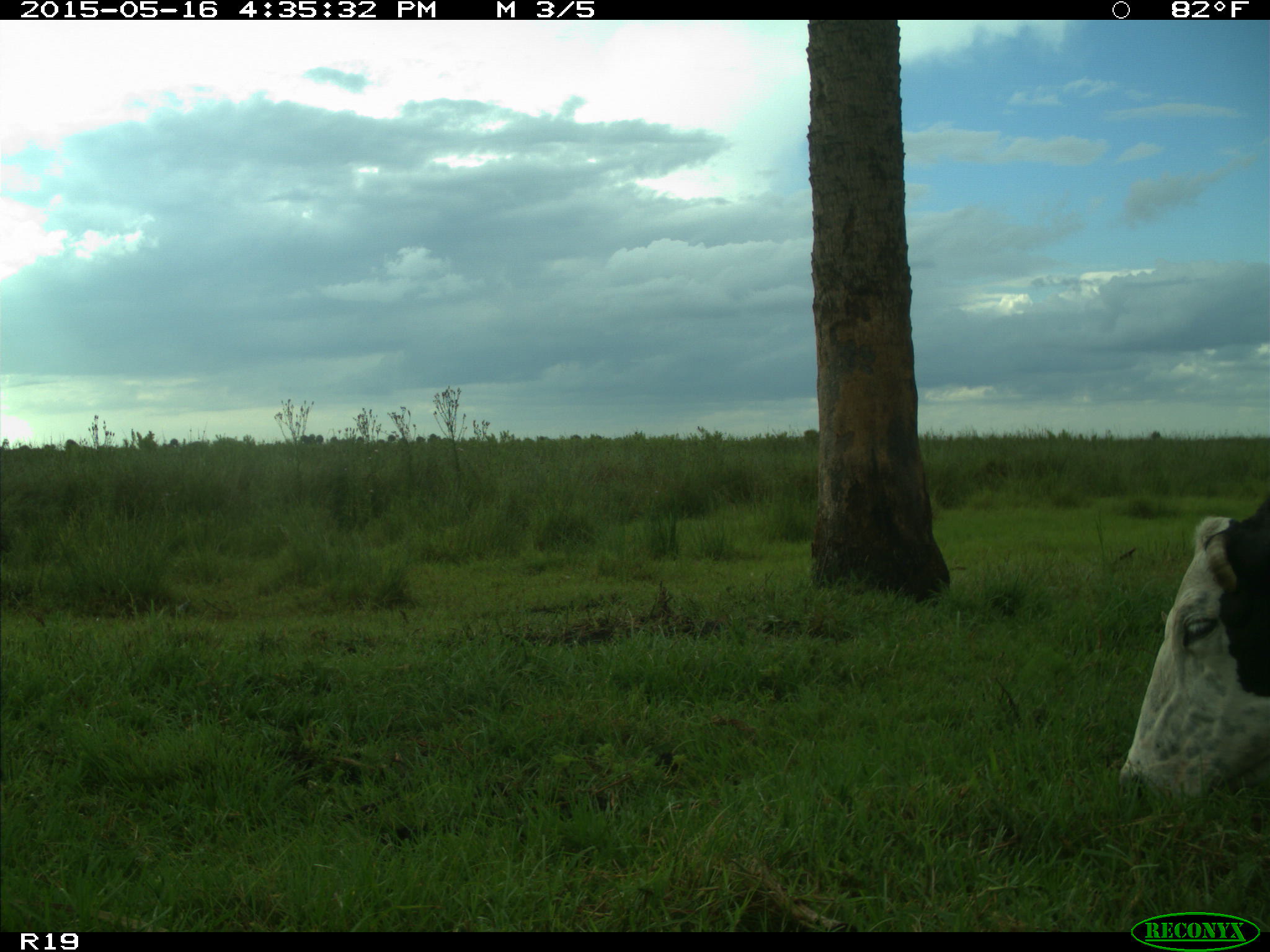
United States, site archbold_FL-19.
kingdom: Animalia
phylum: Chordata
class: Mammalia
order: Artiodactyla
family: Bovidae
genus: Bos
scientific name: Bos taurus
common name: domestic cow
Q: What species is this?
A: Bos taurus (domestic cow).